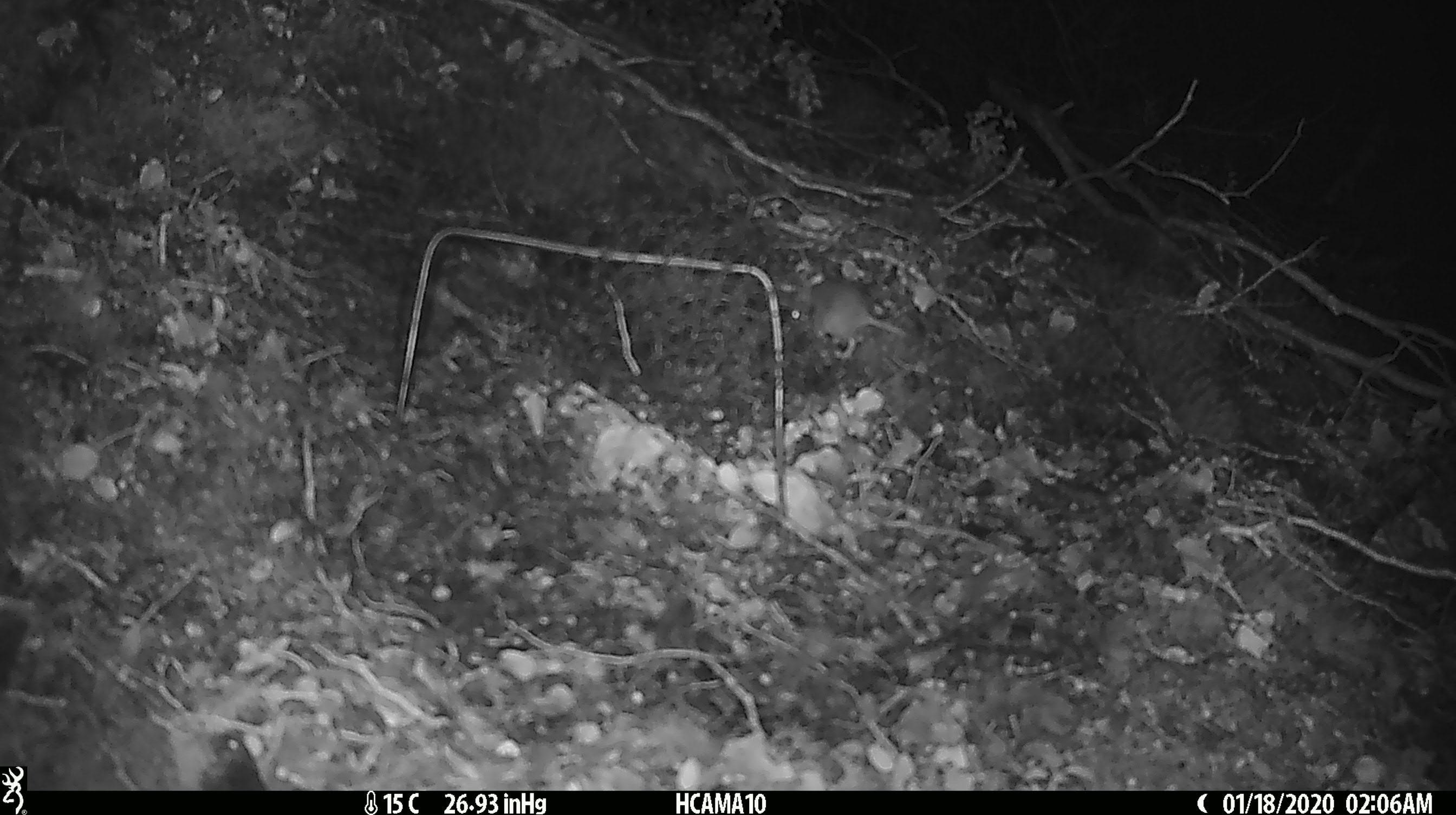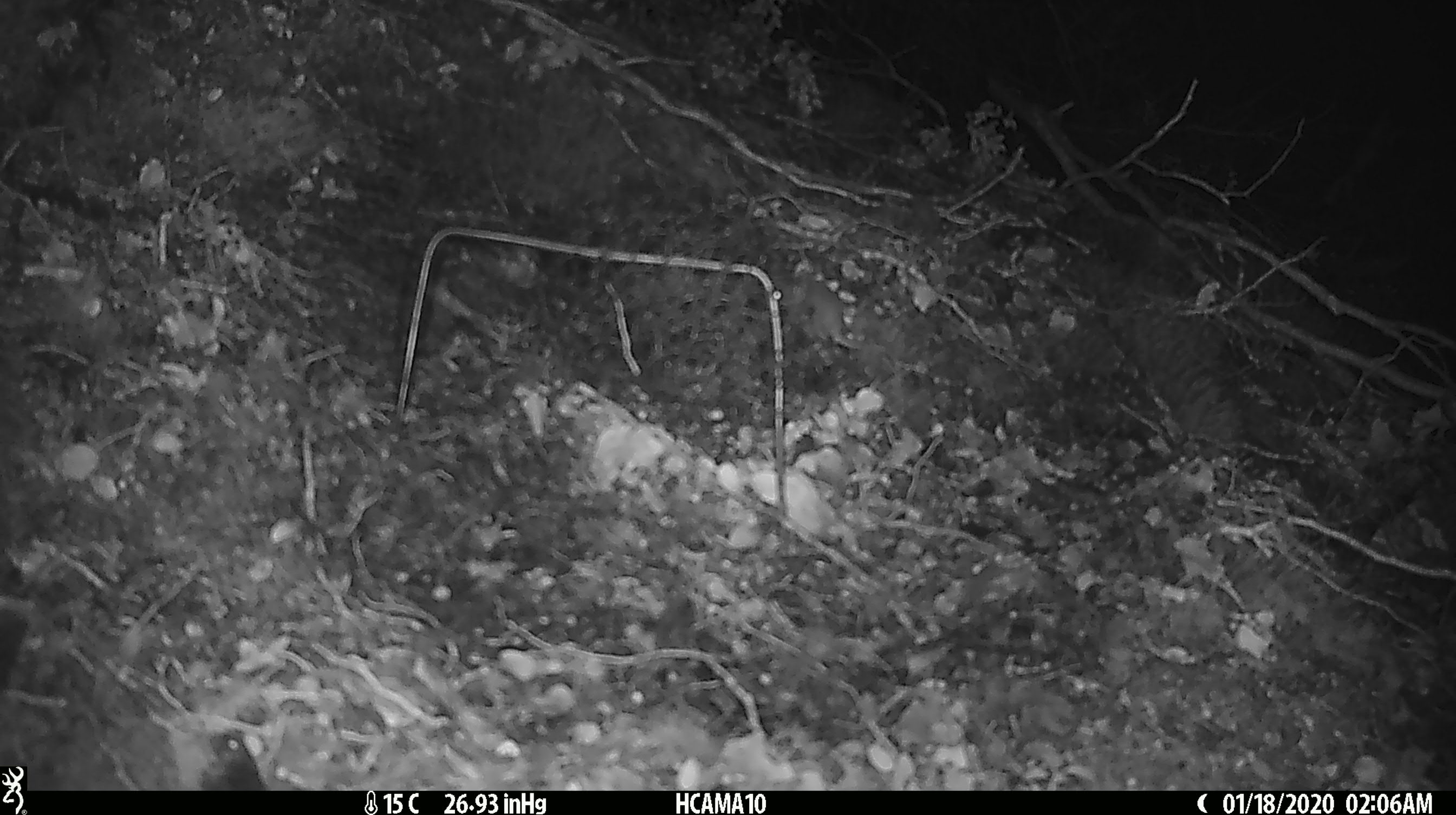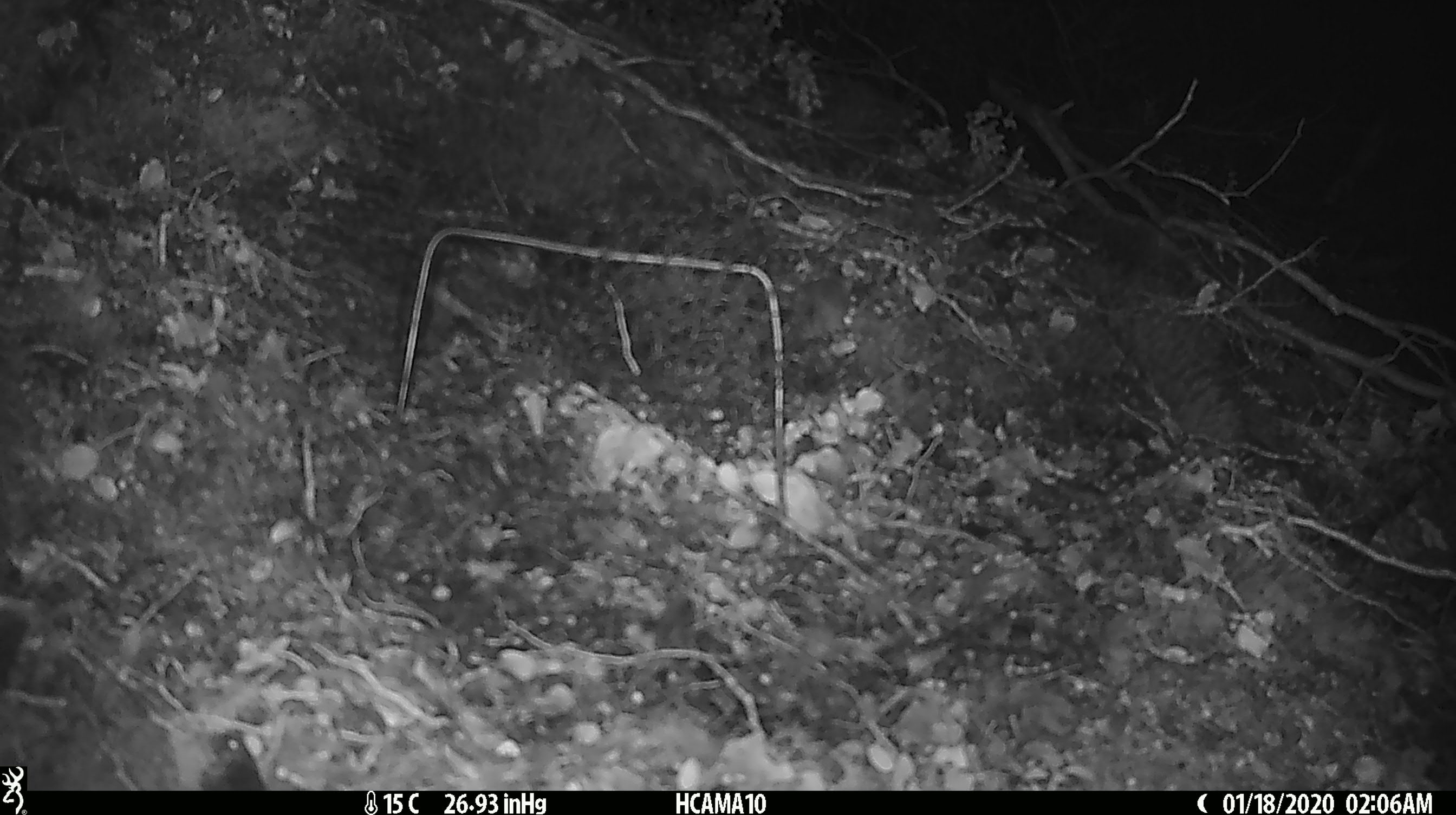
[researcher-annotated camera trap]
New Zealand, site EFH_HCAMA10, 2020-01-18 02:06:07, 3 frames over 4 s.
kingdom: Animalia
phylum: Chordata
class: Mammalia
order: Rodentia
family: Muridae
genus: Mus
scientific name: Mus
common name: mouse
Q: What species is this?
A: Mouse (Mus).